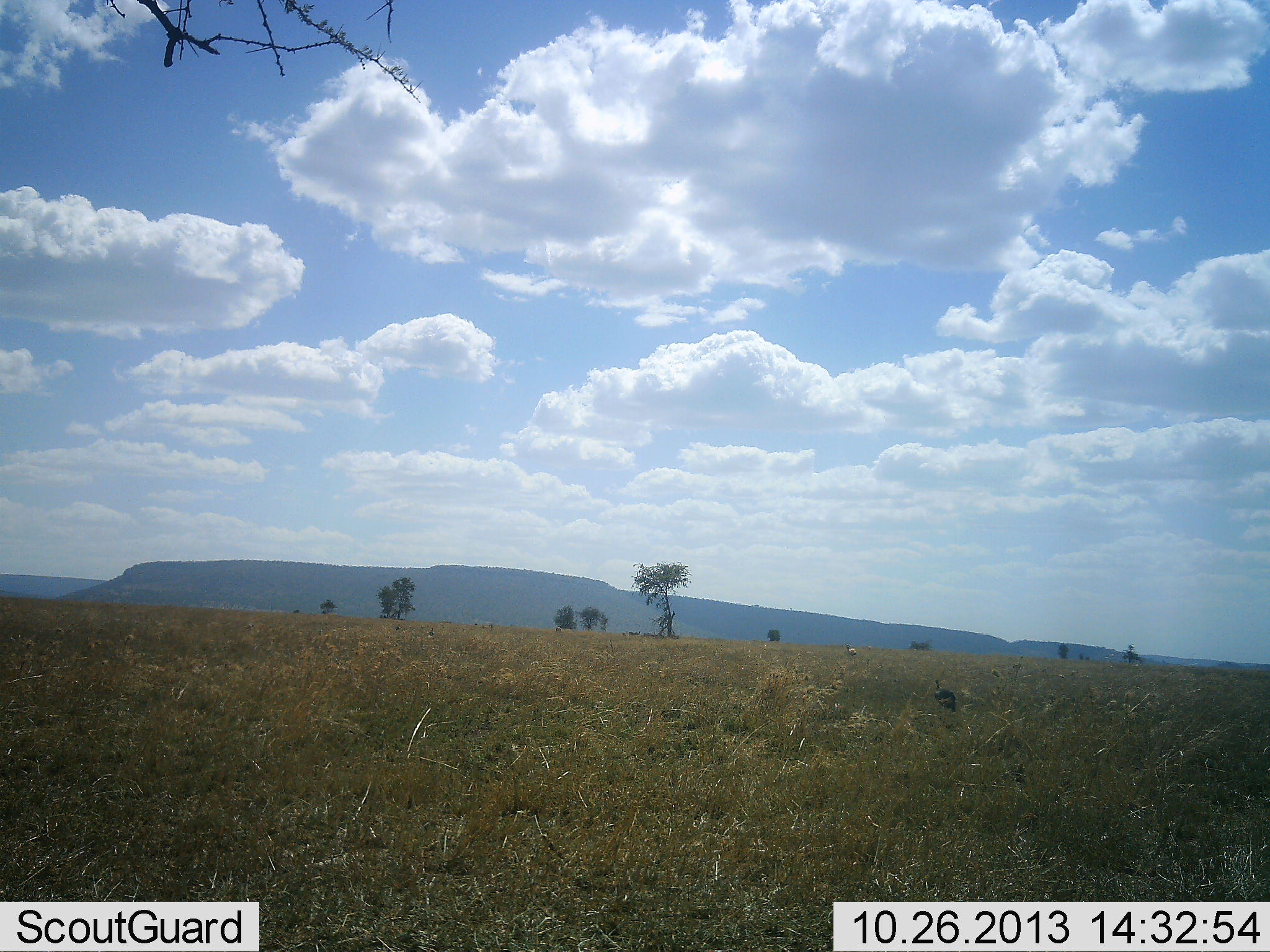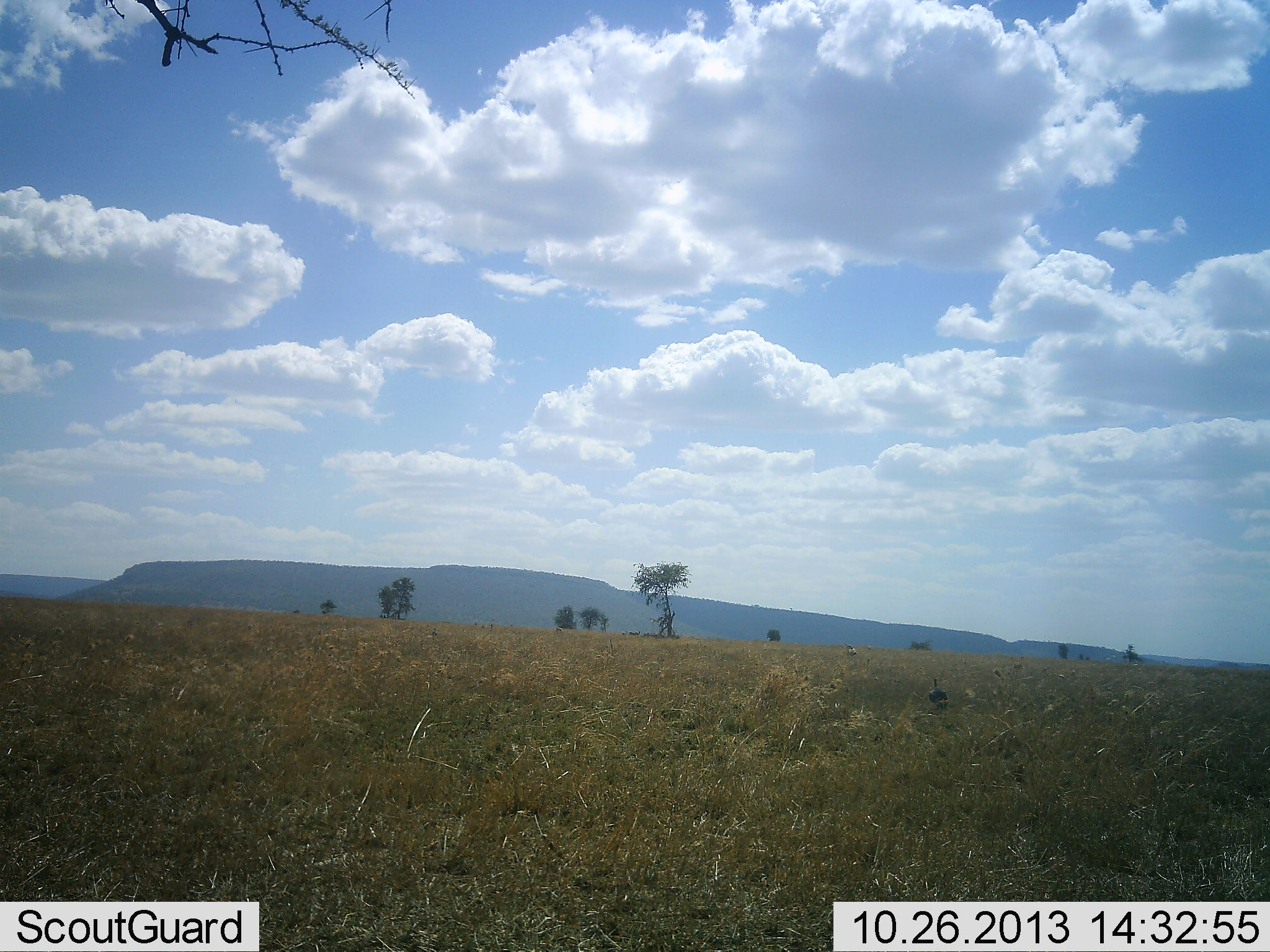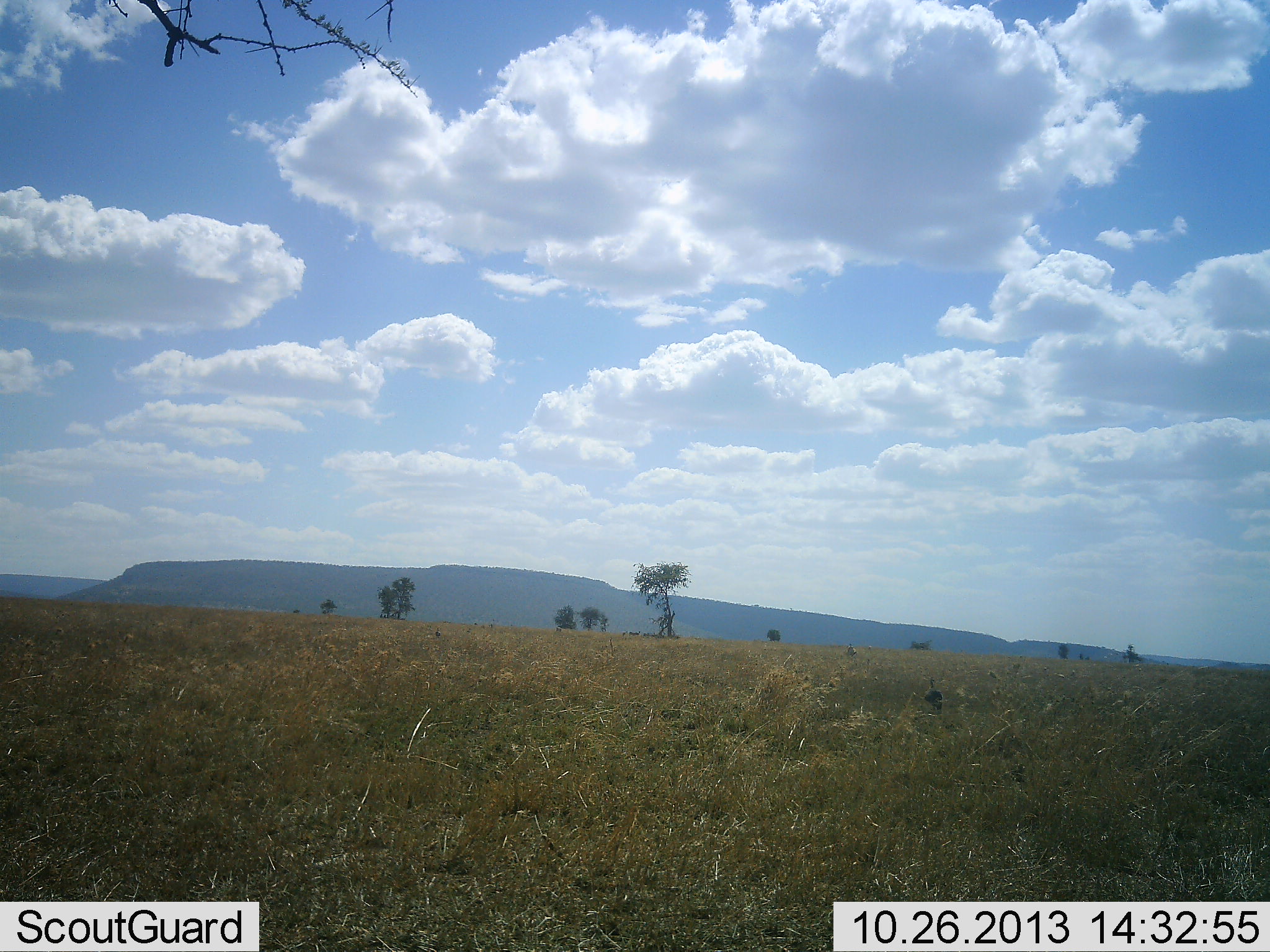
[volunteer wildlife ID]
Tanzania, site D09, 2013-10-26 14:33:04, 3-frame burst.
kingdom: Animalia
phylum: Chordata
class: Aves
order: Accipitriformes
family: Sagittariidae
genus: Sagittarius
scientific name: Sagittarius serpentarius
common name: secretary bird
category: secretarybird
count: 1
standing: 25%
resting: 0%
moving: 75%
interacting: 0%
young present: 0%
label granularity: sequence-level